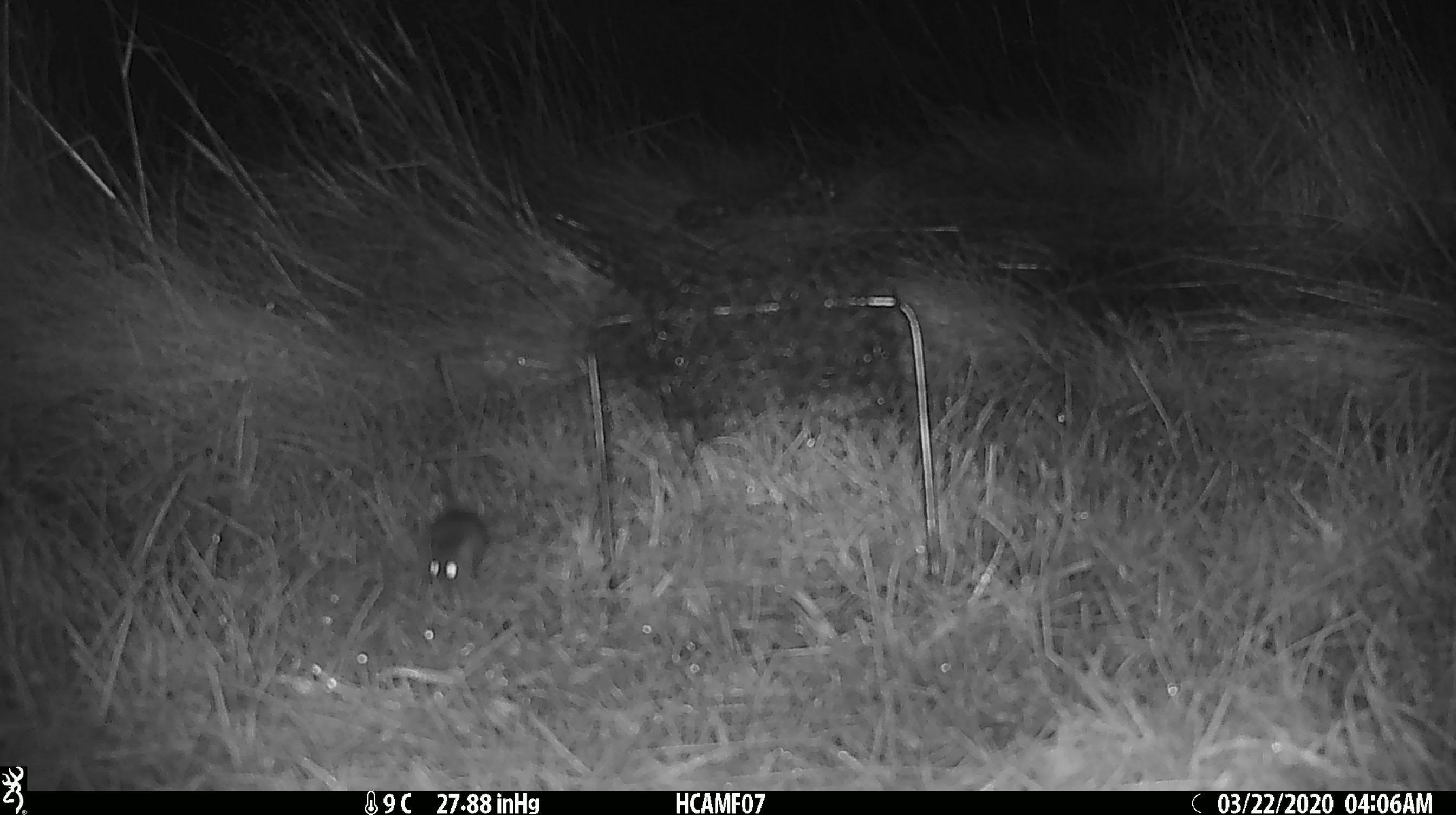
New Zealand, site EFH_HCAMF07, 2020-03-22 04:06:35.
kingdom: Animalia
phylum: Chordata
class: Mammalia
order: Rodentia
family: Muridae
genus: Mus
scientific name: Mus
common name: mouse